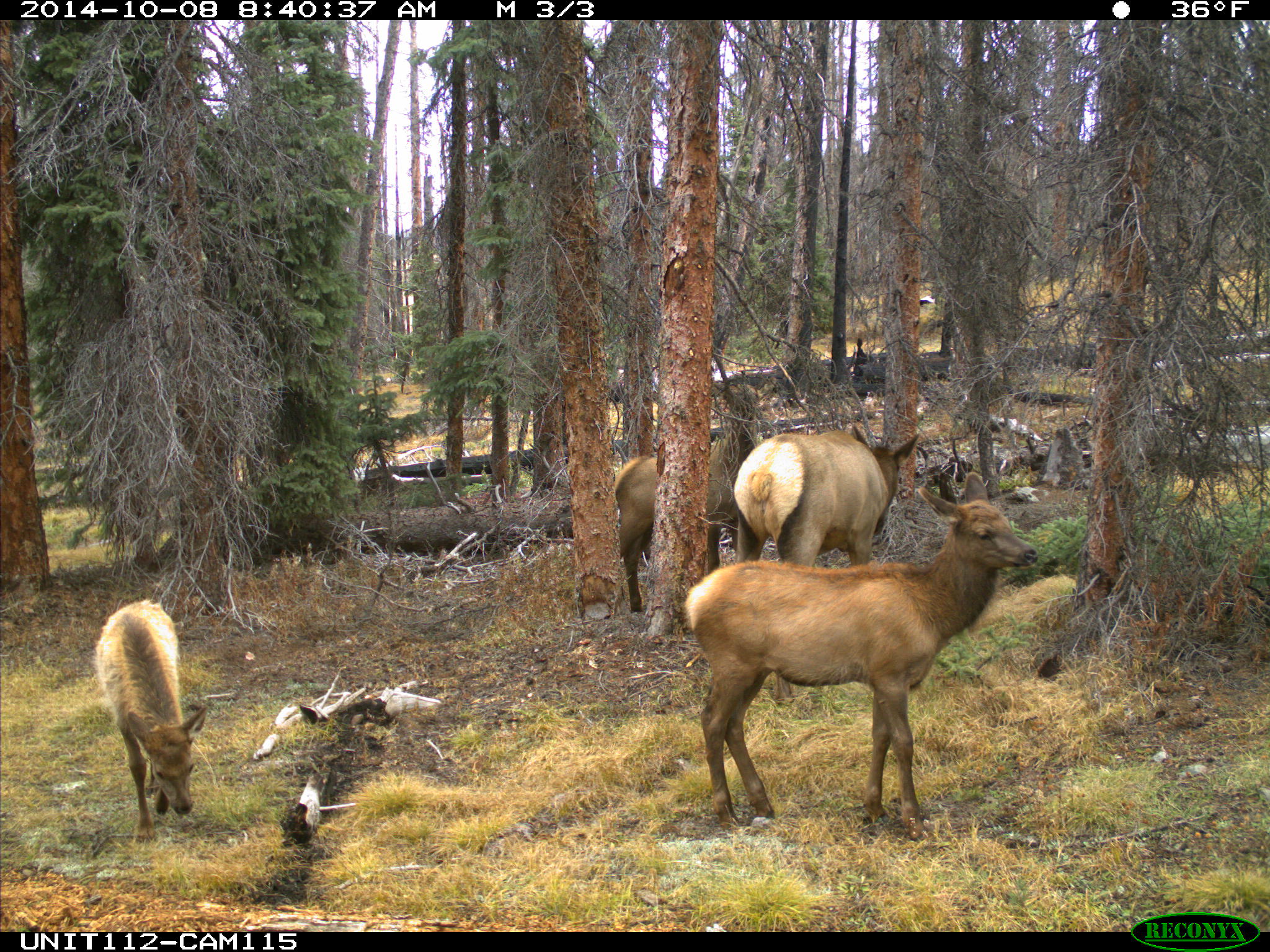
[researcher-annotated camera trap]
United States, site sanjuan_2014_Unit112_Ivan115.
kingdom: Animalia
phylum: Chordata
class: Mammalia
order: Artiodactyla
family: Cervidae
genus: Cervus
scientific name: Cervus elaphus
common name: red deer